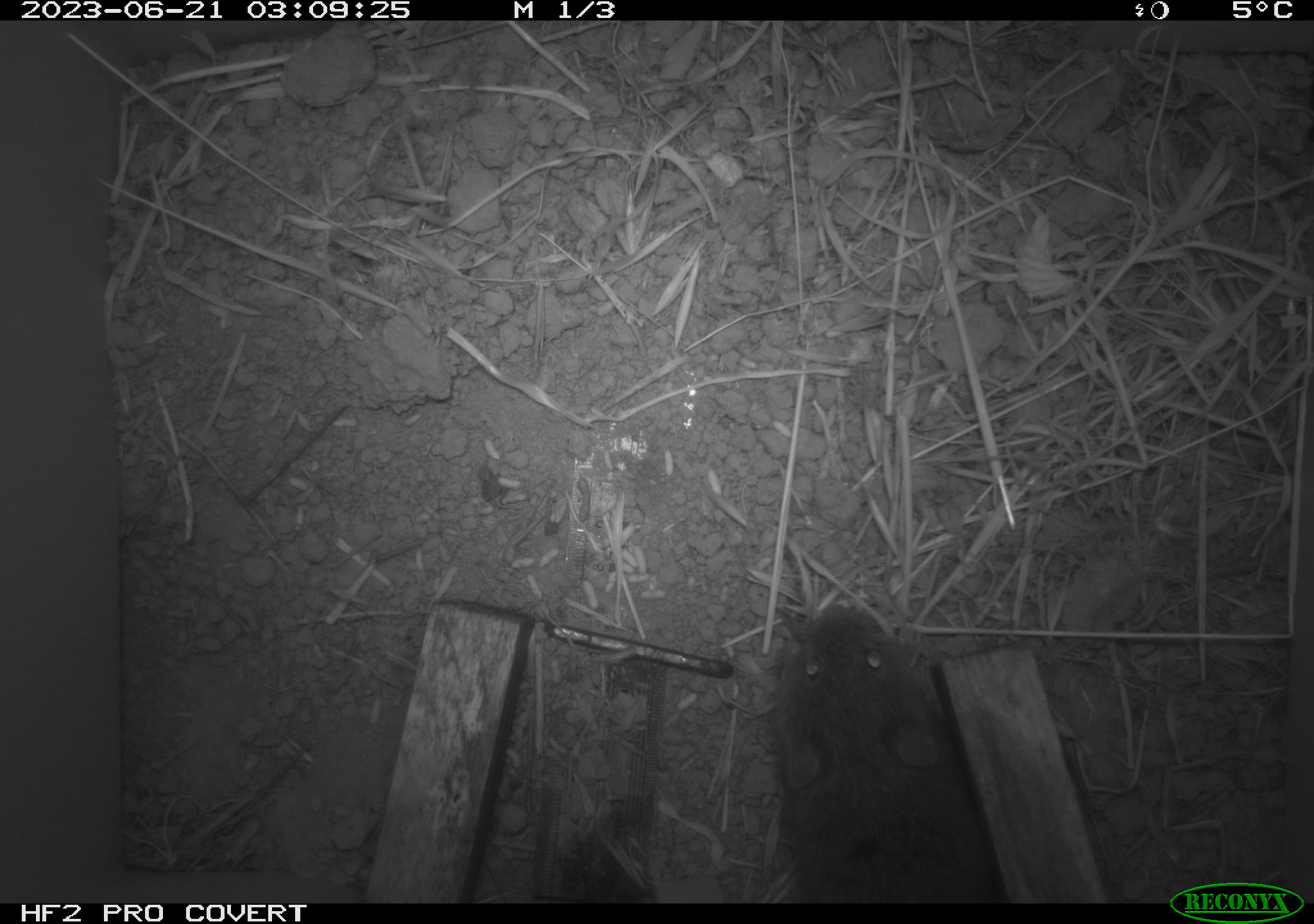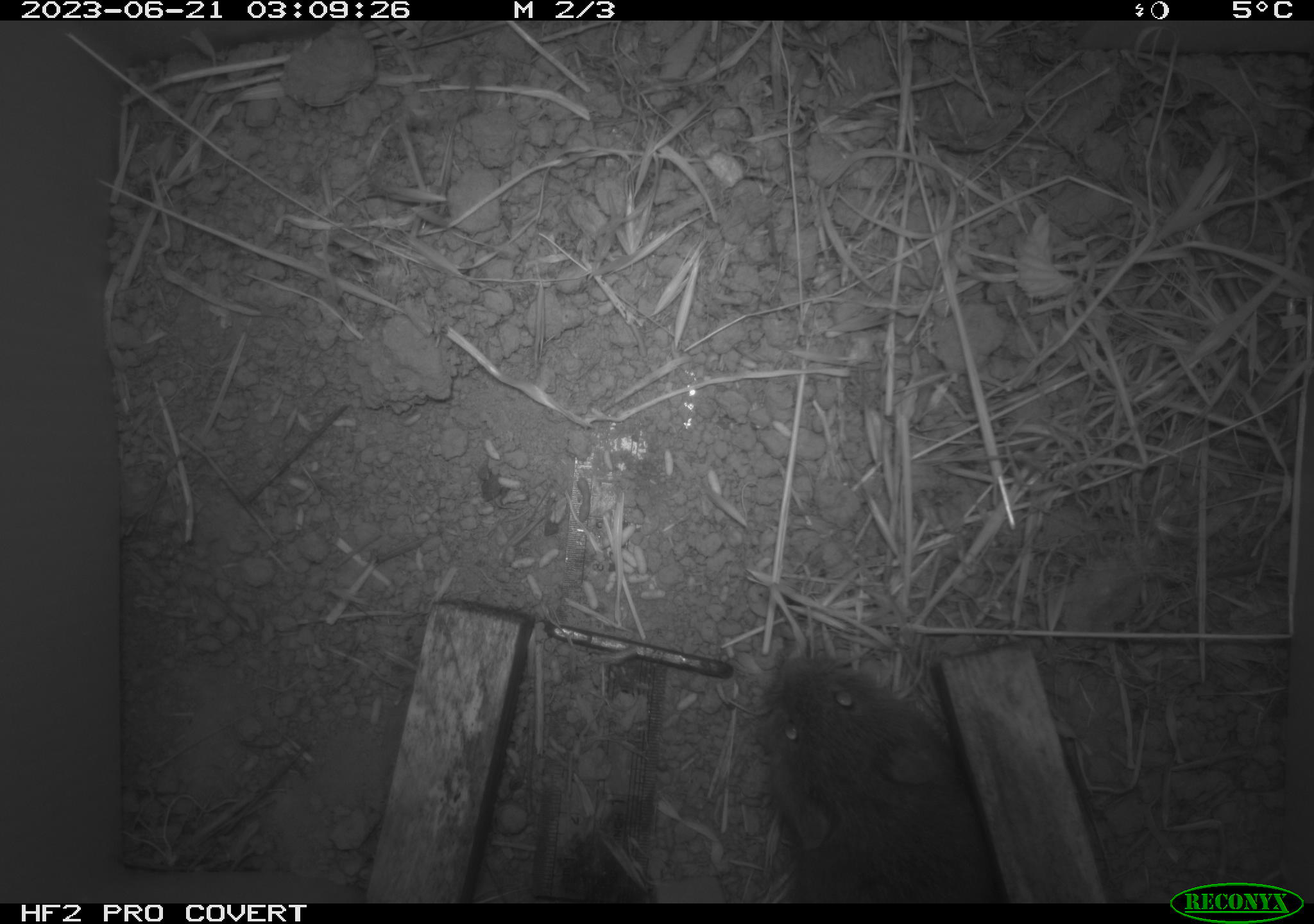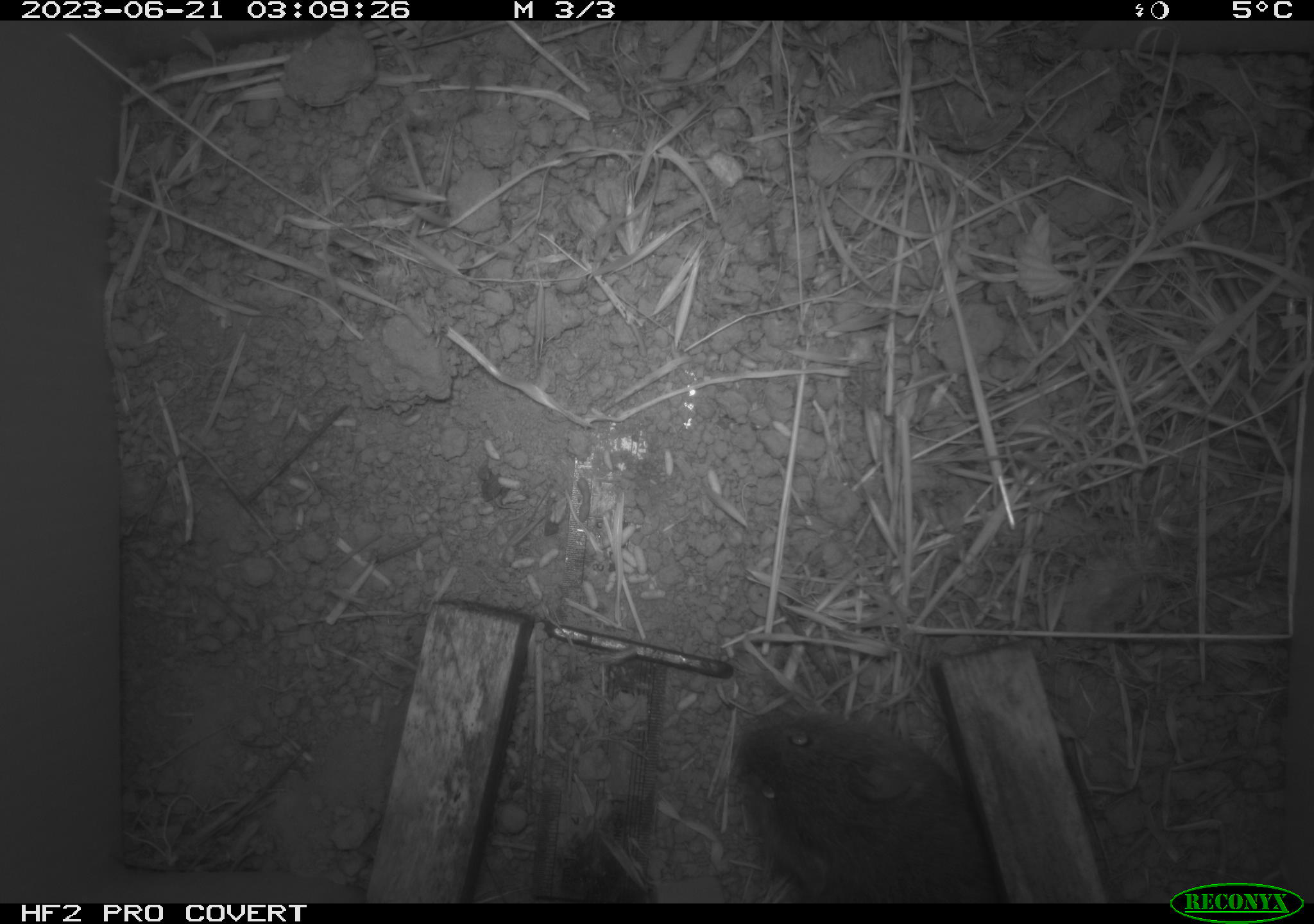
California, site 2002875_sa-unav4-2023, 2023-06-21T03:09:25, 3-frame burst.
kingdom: Animalia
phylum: Chordata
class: Mammalia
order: Rodentia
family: Cricetidae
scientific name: Arvicolinae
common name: voles, lemmings, and muskrats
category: arvicolinae subfamily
Arvicolinae subfamily (voles, lemmings, and muskrats) (Arvicolinae).